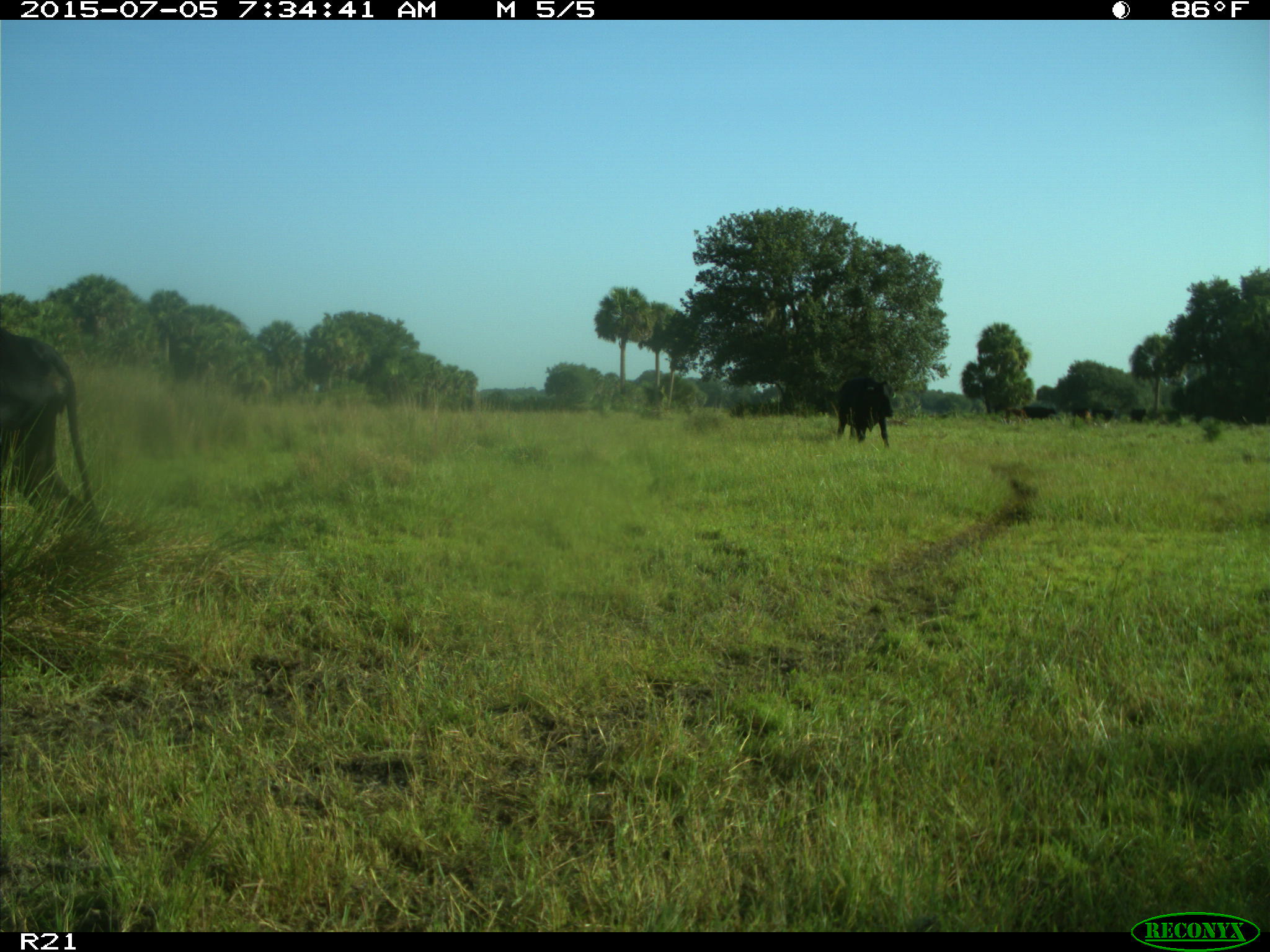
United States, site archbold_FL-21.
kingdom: Animalia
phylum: Chordata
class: Mammalia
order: Artiodactyla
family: Bovidae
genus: Bos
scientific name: Bos taurus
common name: domestic cow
Bos taurus (domestic cow).